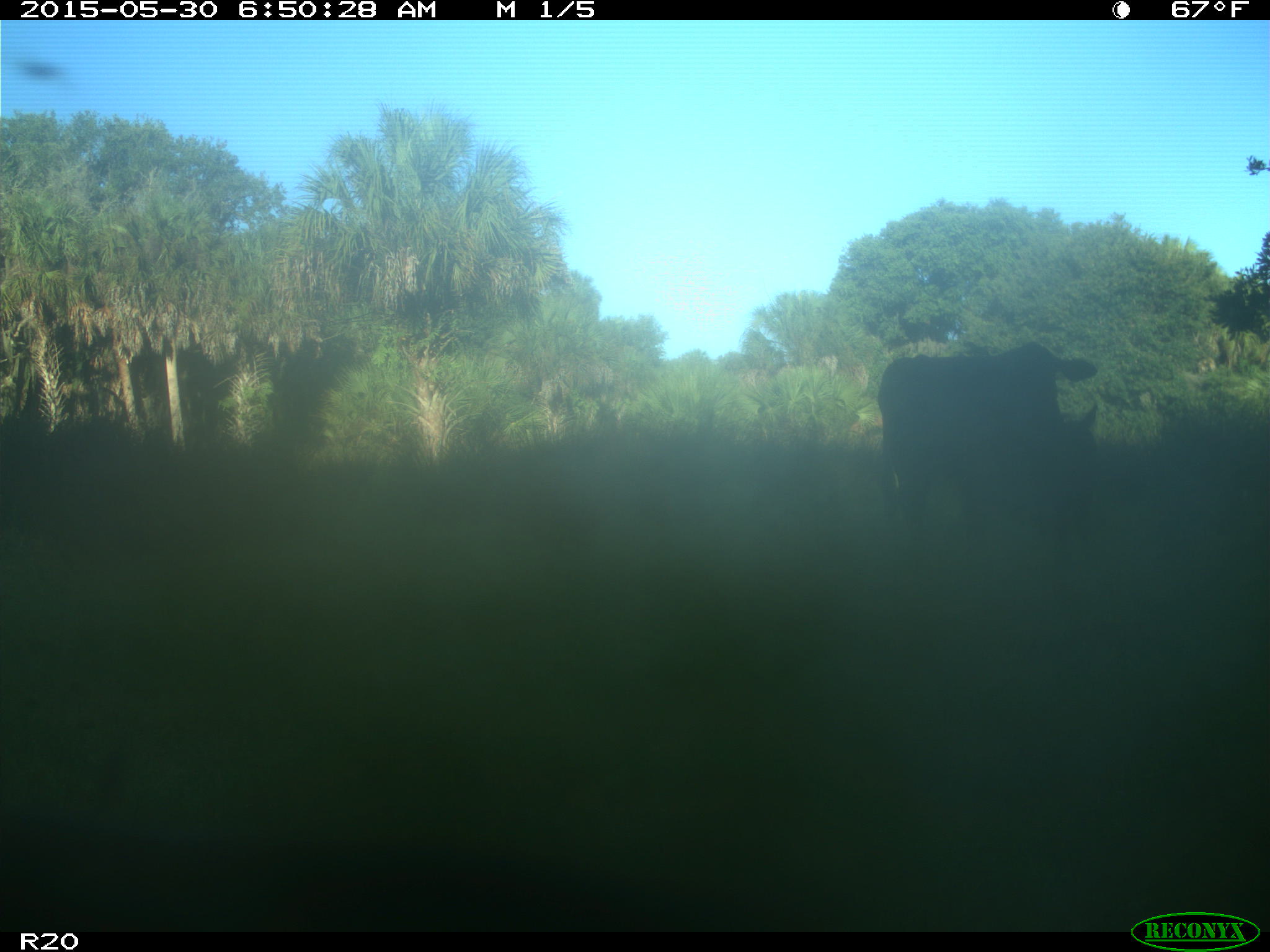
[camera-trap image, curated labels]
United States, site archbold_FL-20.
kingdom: Animalia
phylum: Chordata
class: Mammalia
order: Artiodactyla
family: Bovidae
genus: Bos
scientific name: Bos taurus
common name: domestic cow